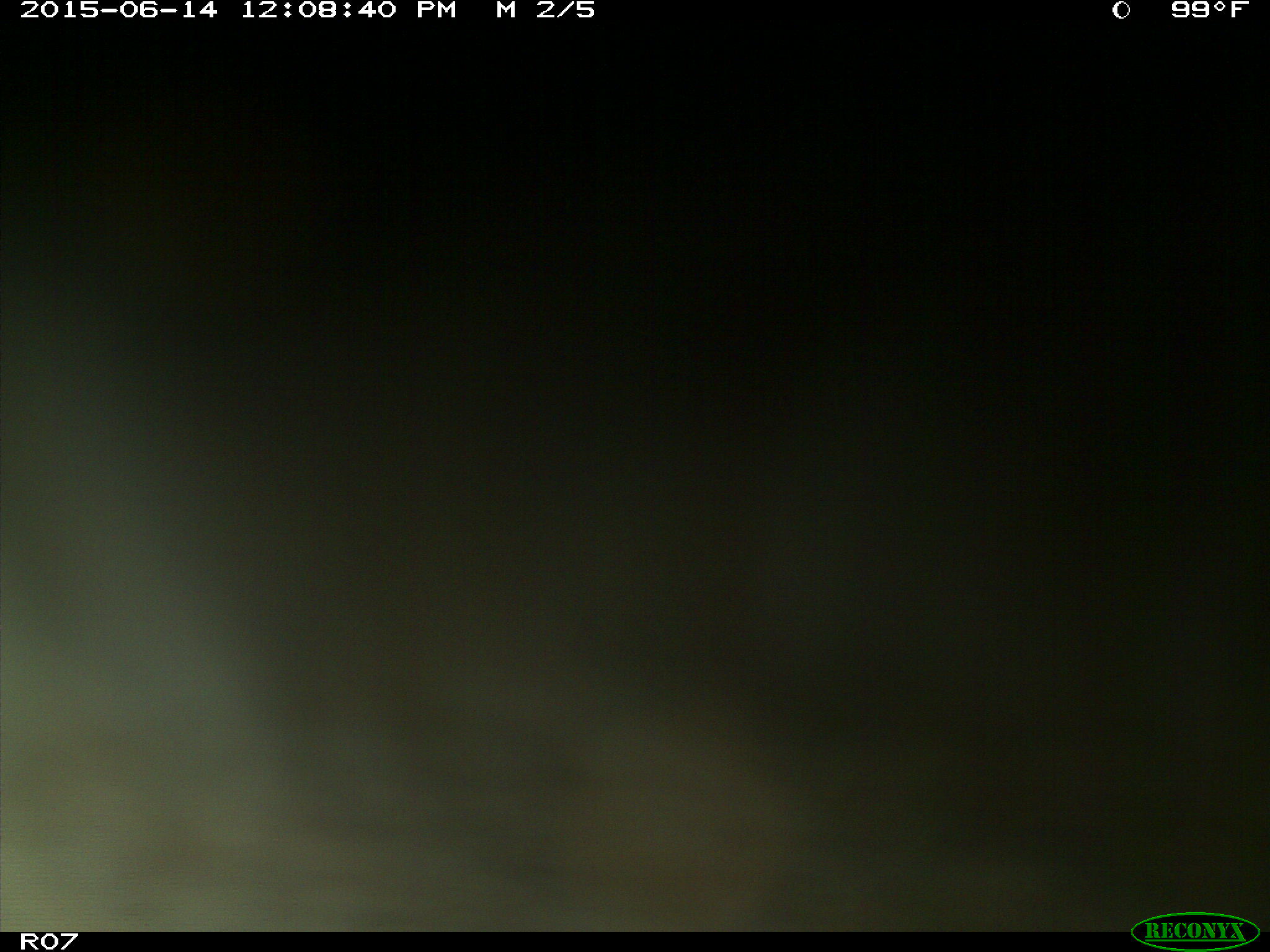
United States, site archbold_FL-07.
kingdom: Animalia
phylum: Chordata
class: Mammalia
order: Artiodactyla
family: Bovidae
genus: Bos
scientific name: Bos taurus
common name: domestic cow